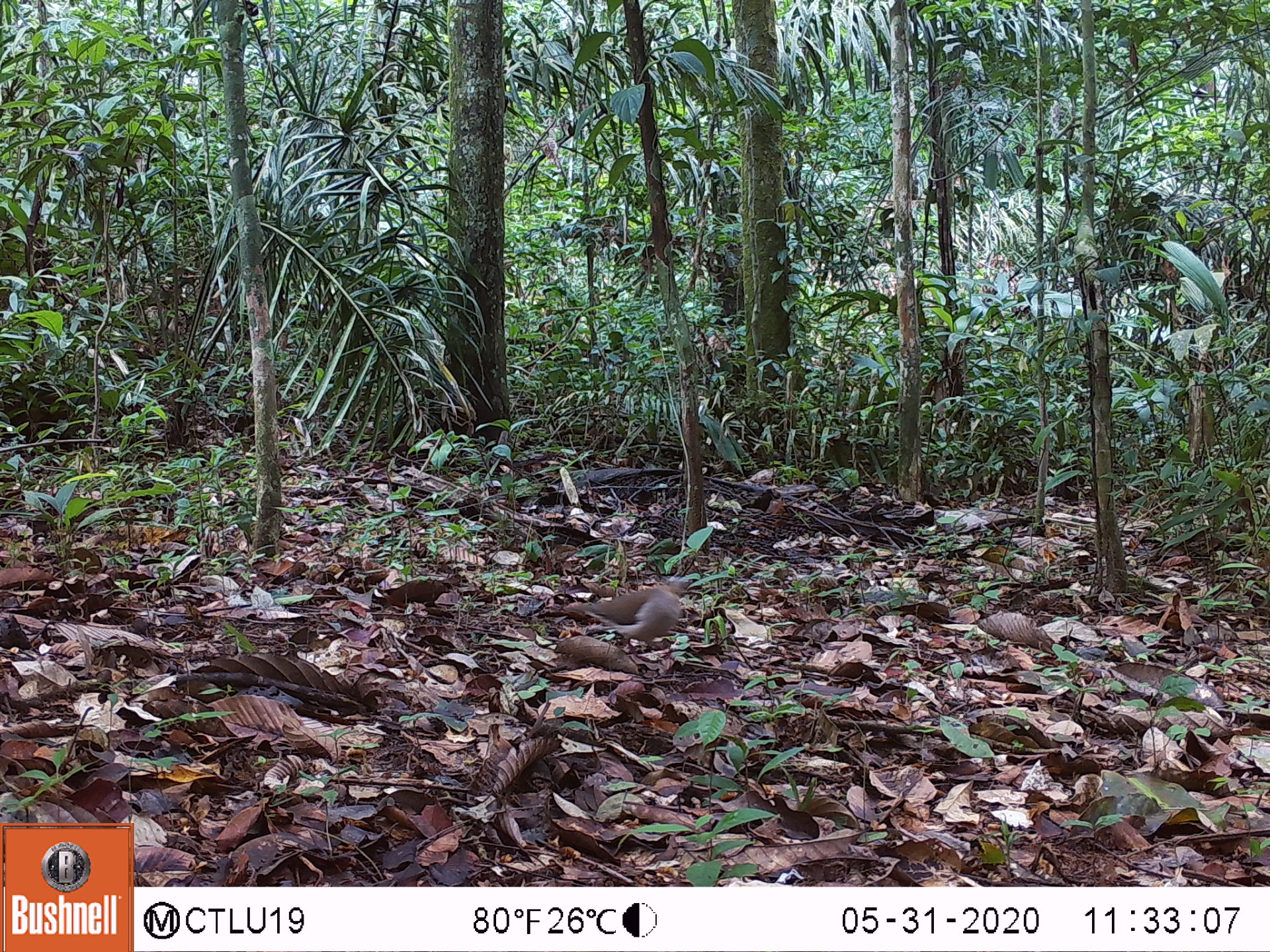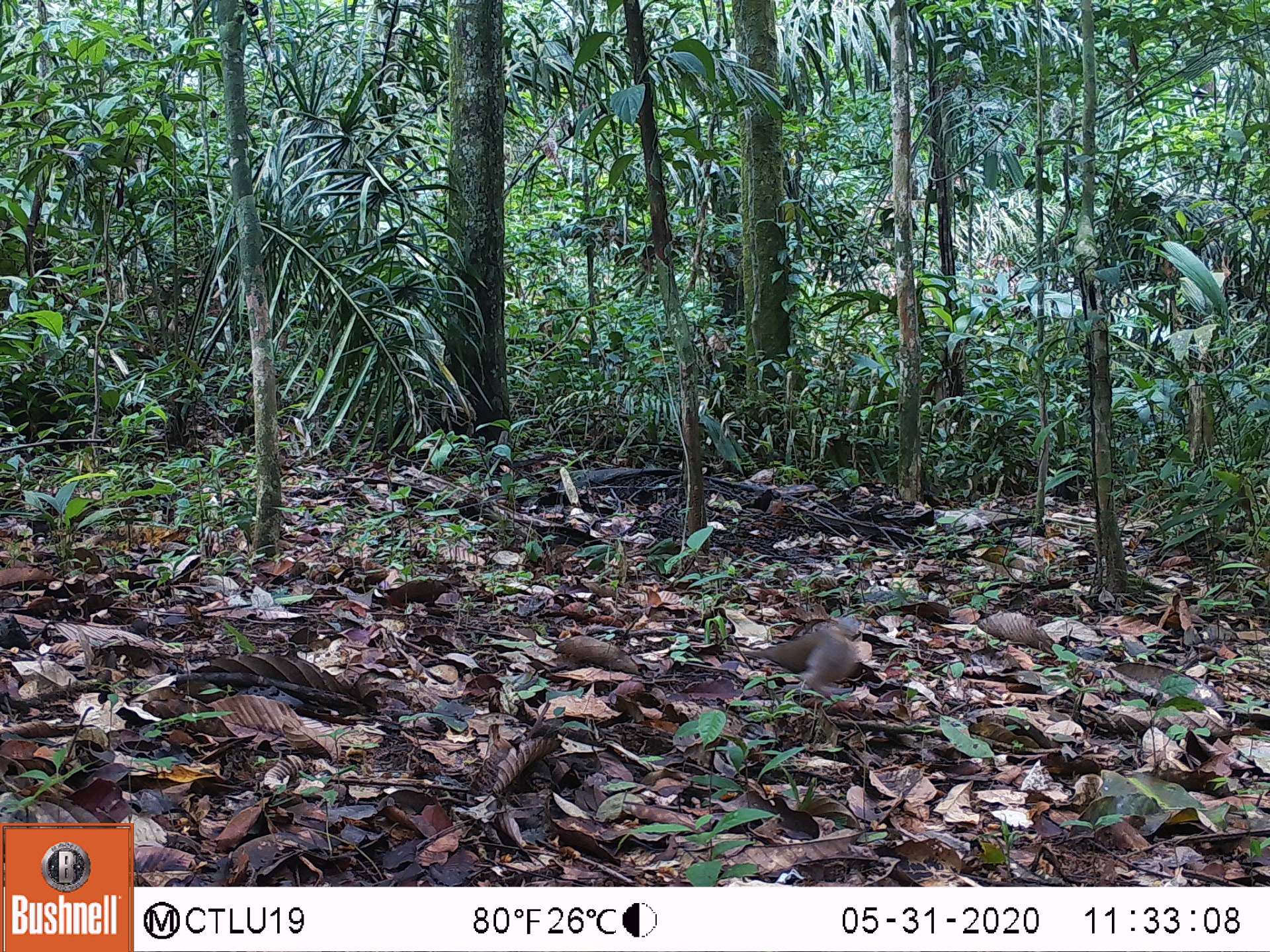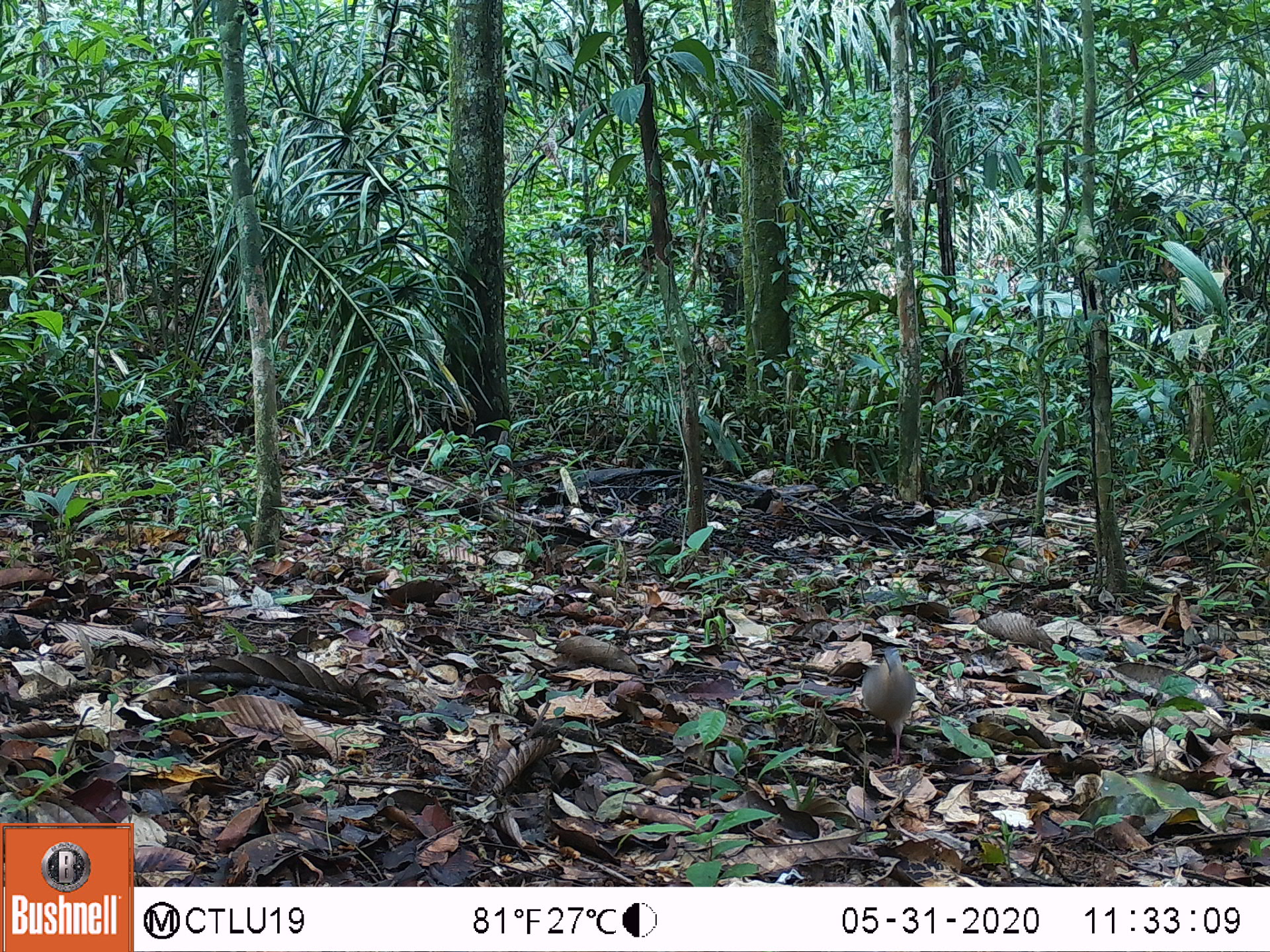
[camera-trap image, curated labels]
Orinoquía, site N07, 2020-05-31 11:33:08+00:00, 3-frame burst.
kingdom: Animalia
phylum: Chordata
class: Aves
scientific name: Aves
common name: bird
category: unknown bird